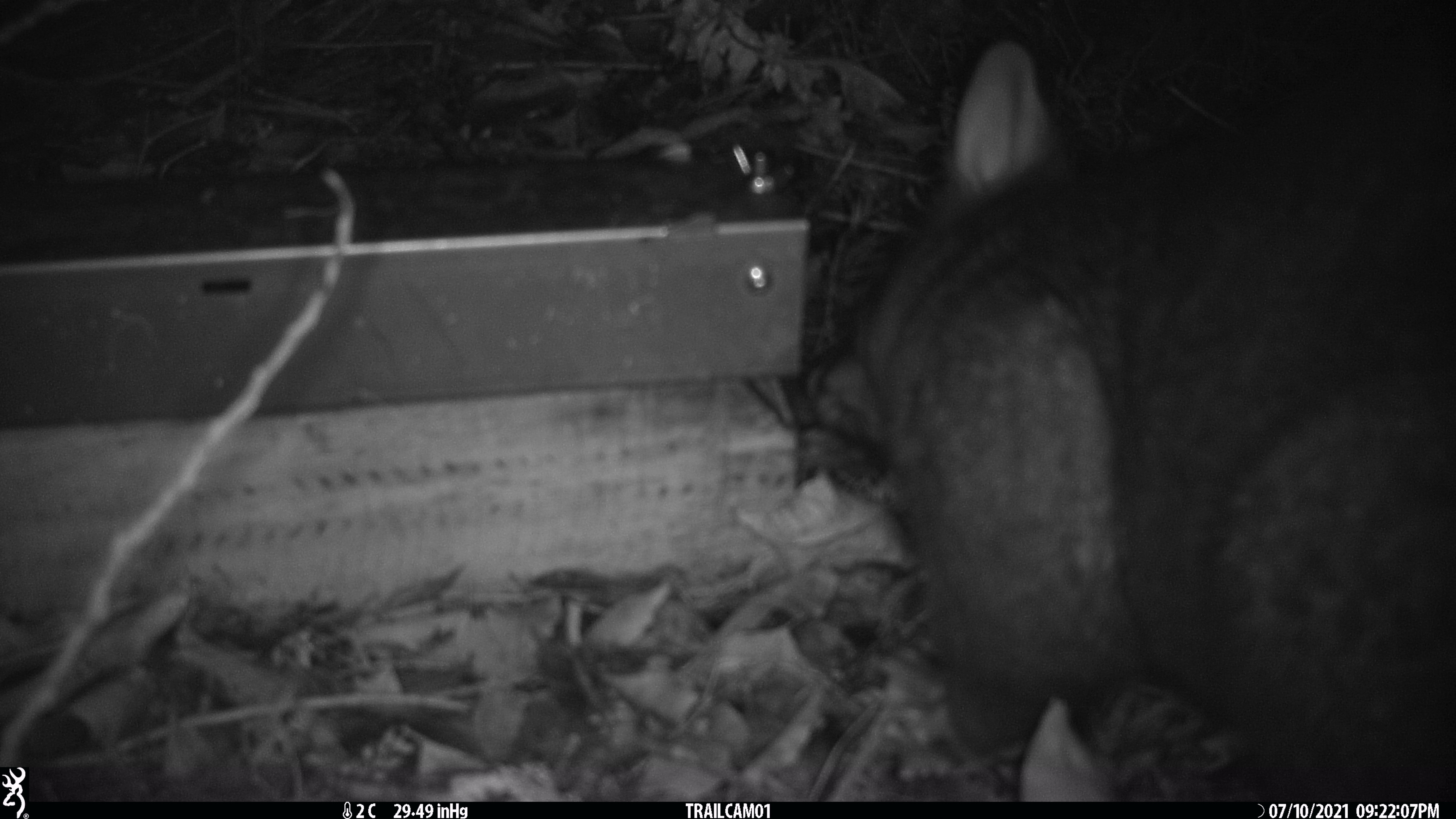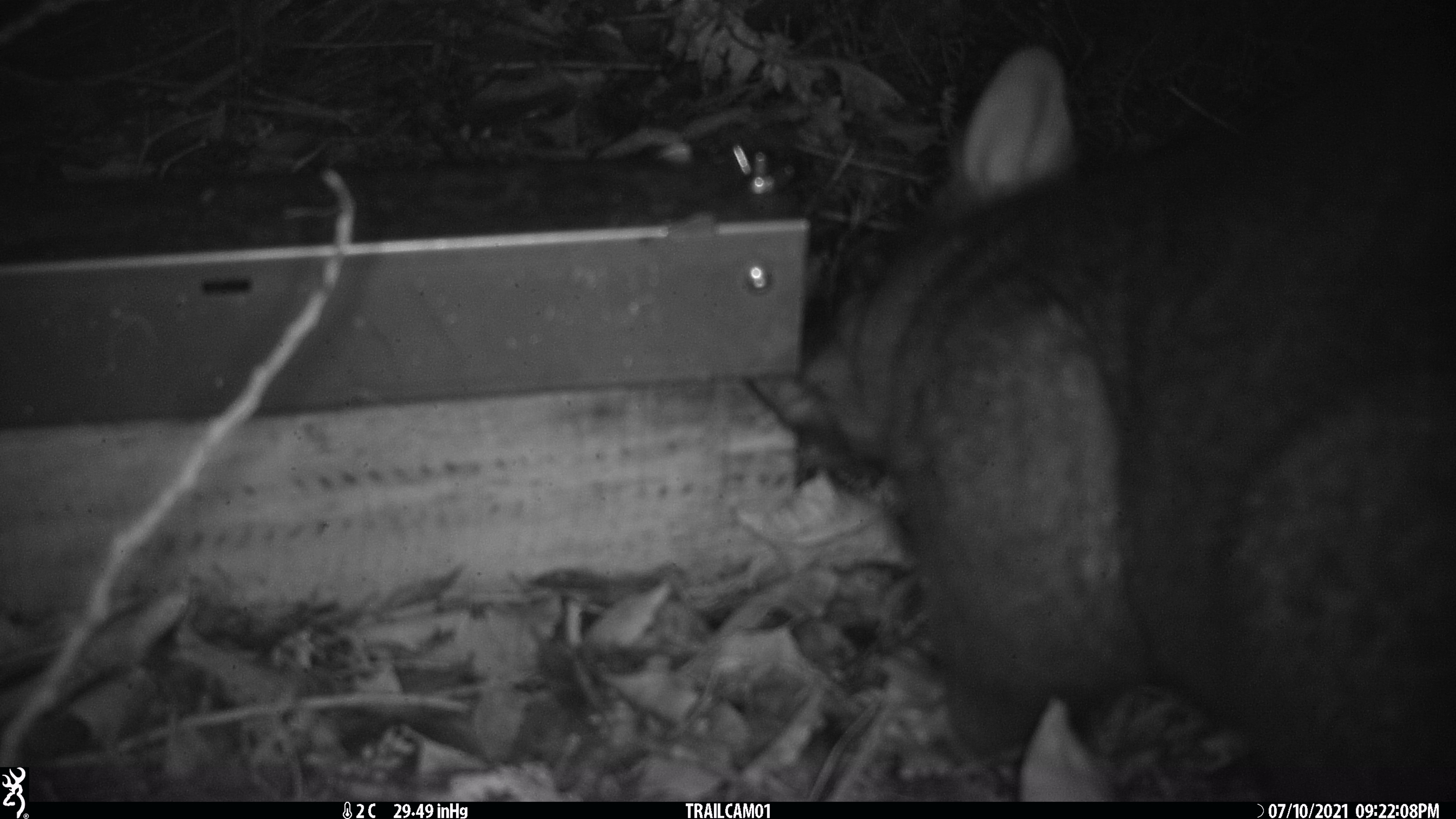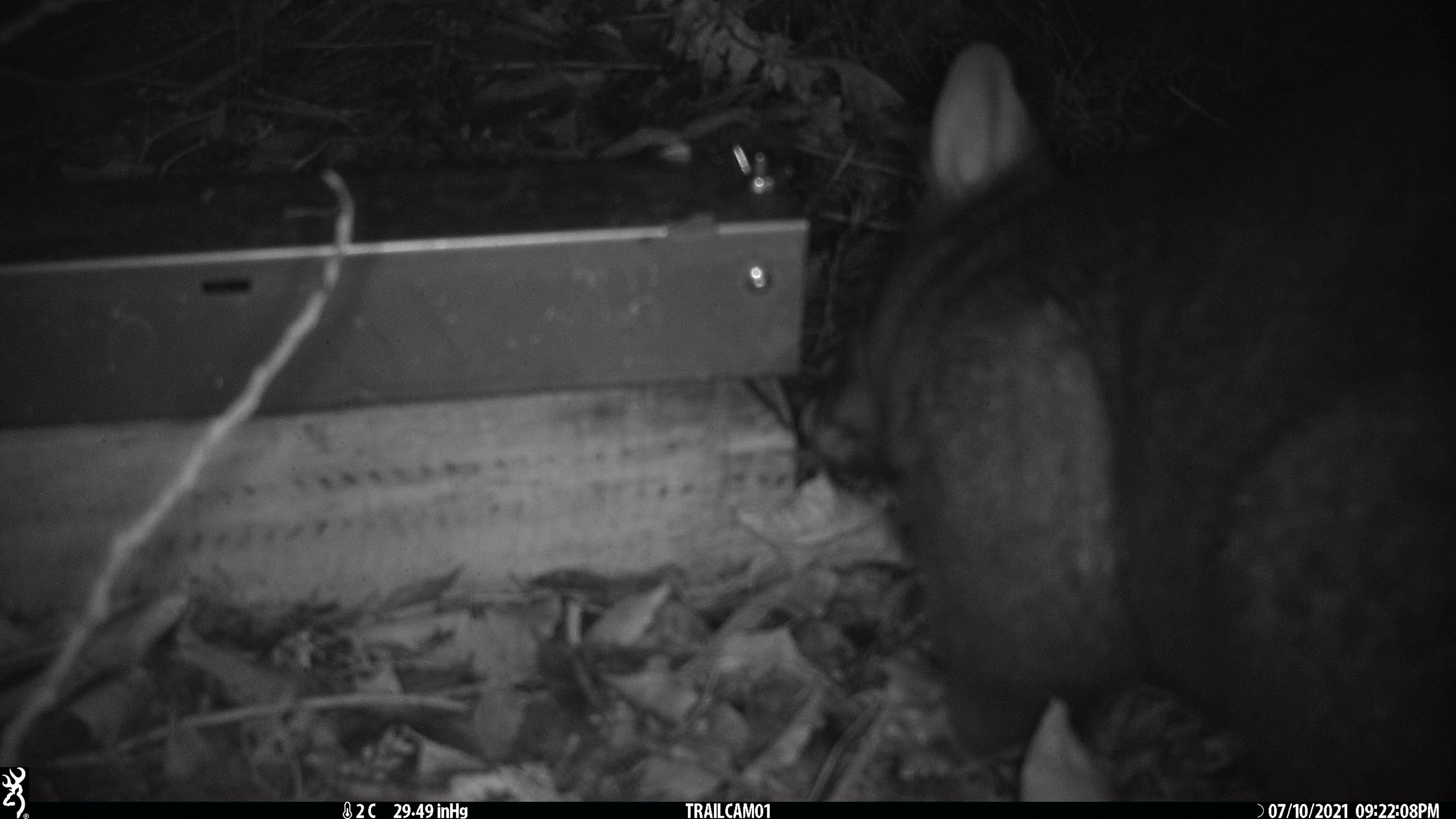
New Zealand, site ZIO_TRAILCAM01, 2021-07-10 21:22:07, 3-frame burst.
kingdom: Animalia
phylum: Chordata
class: Mammalia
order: Diprotodontia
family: Phalangeridae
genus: Trichosurus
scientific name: Trichosurus vulpecula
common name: common brushtail possum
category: possum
Possum (common brushtail possum) (Trichosurus vulpecula).